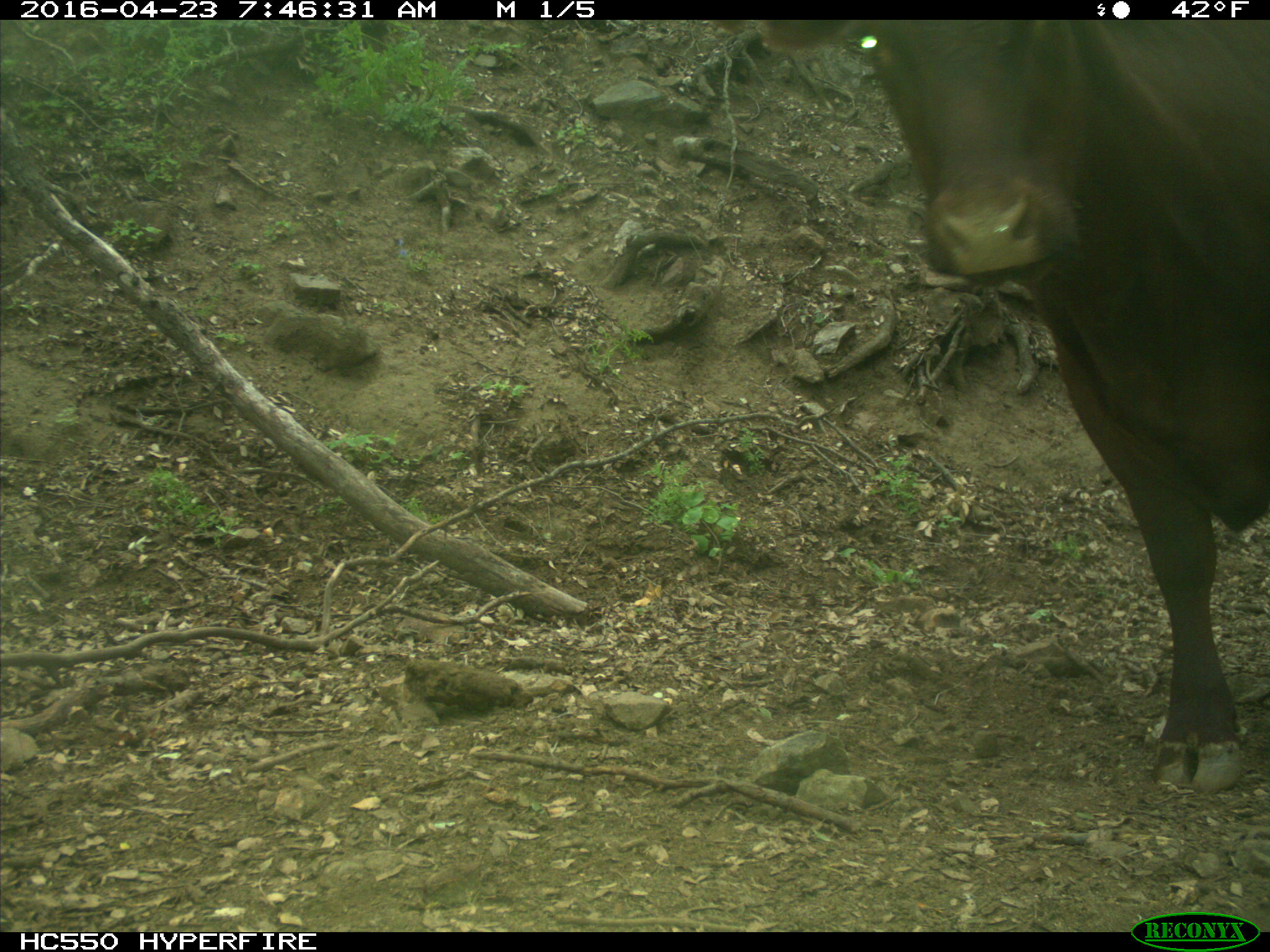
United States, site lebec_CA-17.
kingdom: Animalia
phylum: Chordata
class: Mammalia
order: Artiodactyla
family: Bovidae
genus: Bos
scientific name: Bos taurus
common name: domestic cow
Bos taurus (domestic cow).